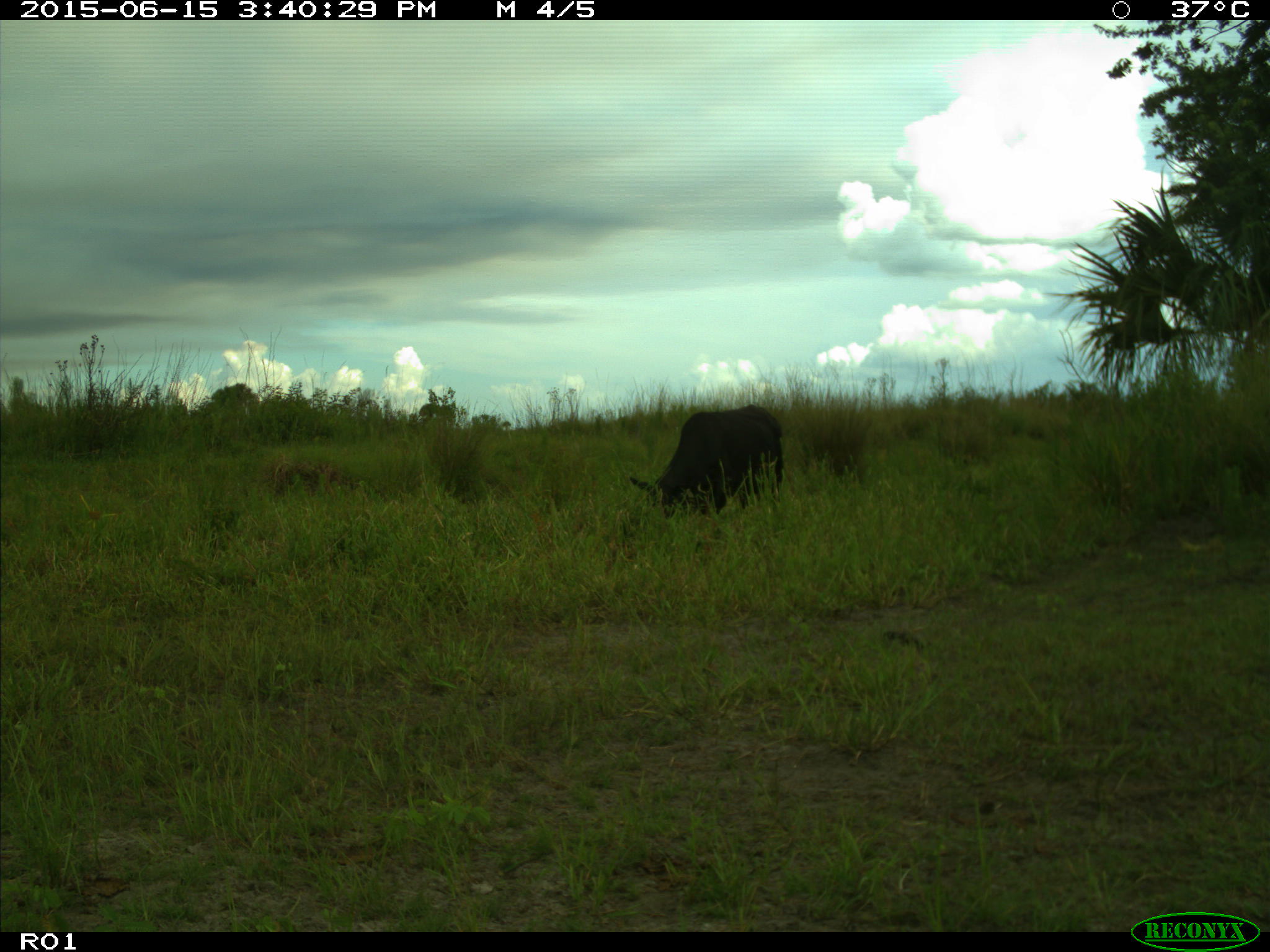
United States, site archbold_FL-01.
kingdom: Animalia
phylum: Chordata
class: Mammalia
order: Artiodactyla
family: Bovidae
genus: Bos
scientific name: Bos taurus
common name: domestic cow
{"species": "Bos taurus (domestic cow)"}